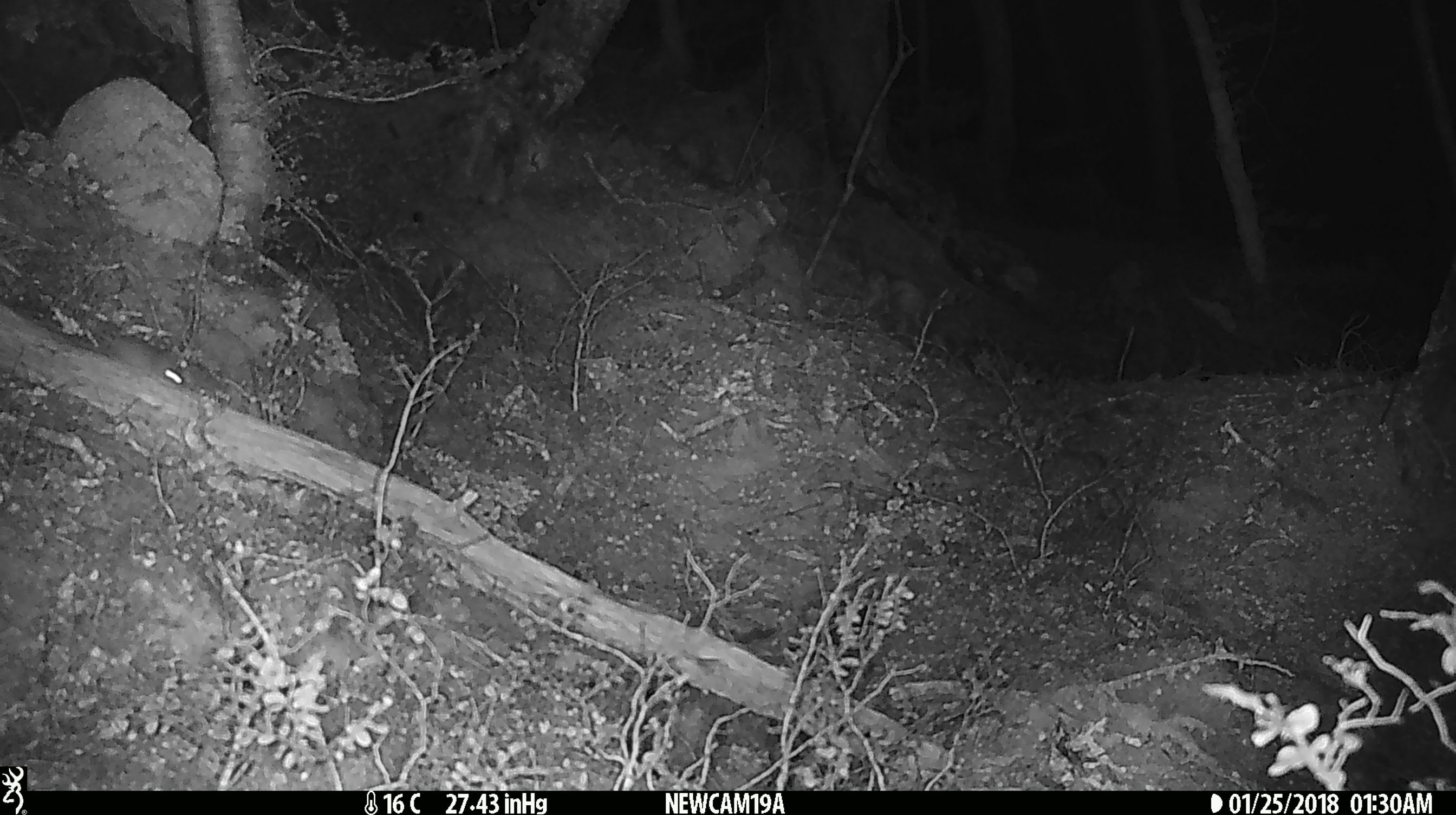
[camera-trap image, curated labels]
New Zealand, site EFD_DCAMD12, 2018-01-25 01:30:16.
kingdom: Animalia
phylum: Chordata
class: Mammalia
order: Rodentia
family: Muridae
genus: Mus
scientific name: Mus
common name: mouse